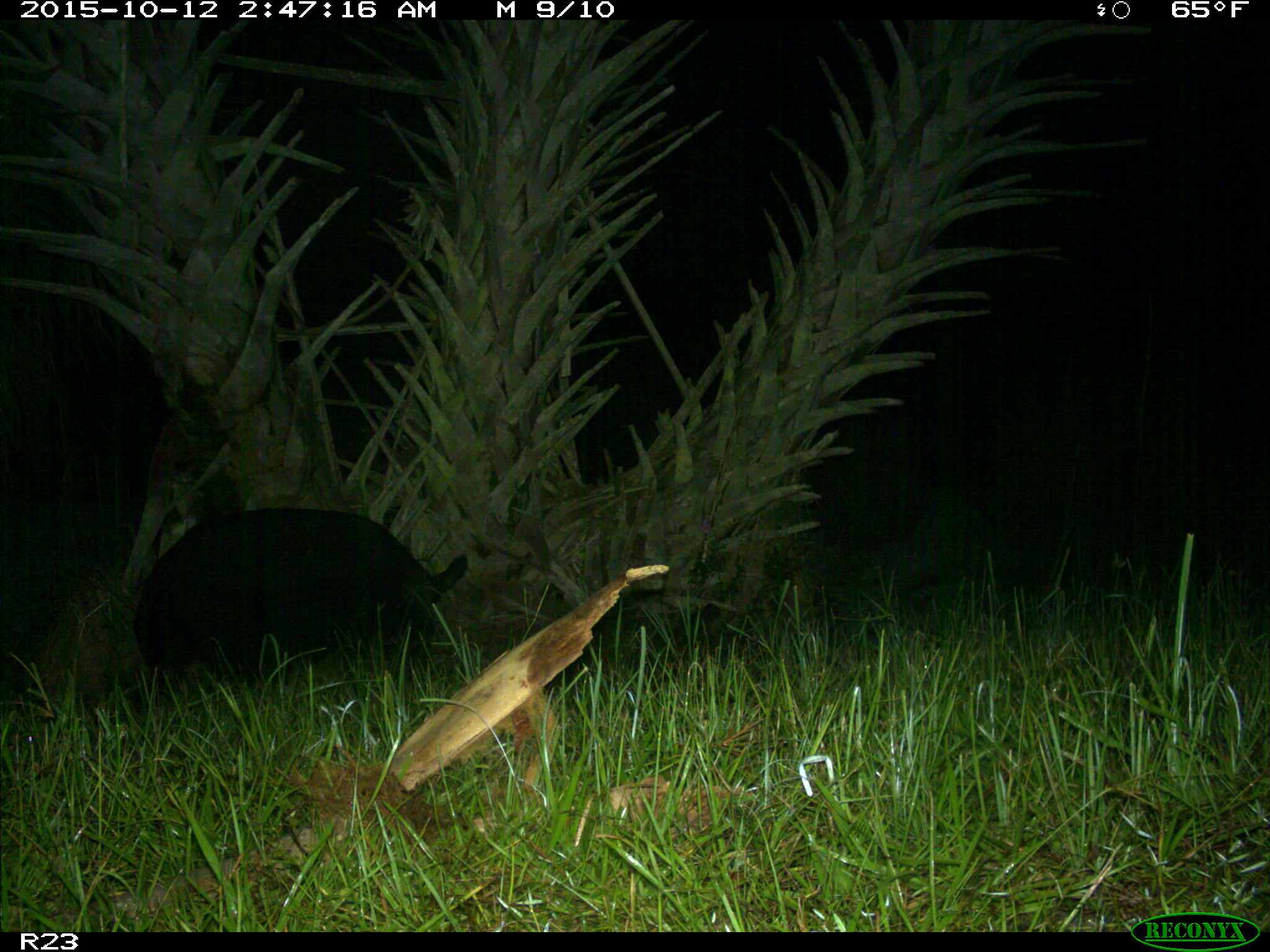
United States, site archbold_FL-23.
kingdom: Animalia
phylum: Chordata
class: Mammalia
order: Artiodactyla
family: Suidae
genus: Sus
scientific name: Sus scrofa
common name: wild boar